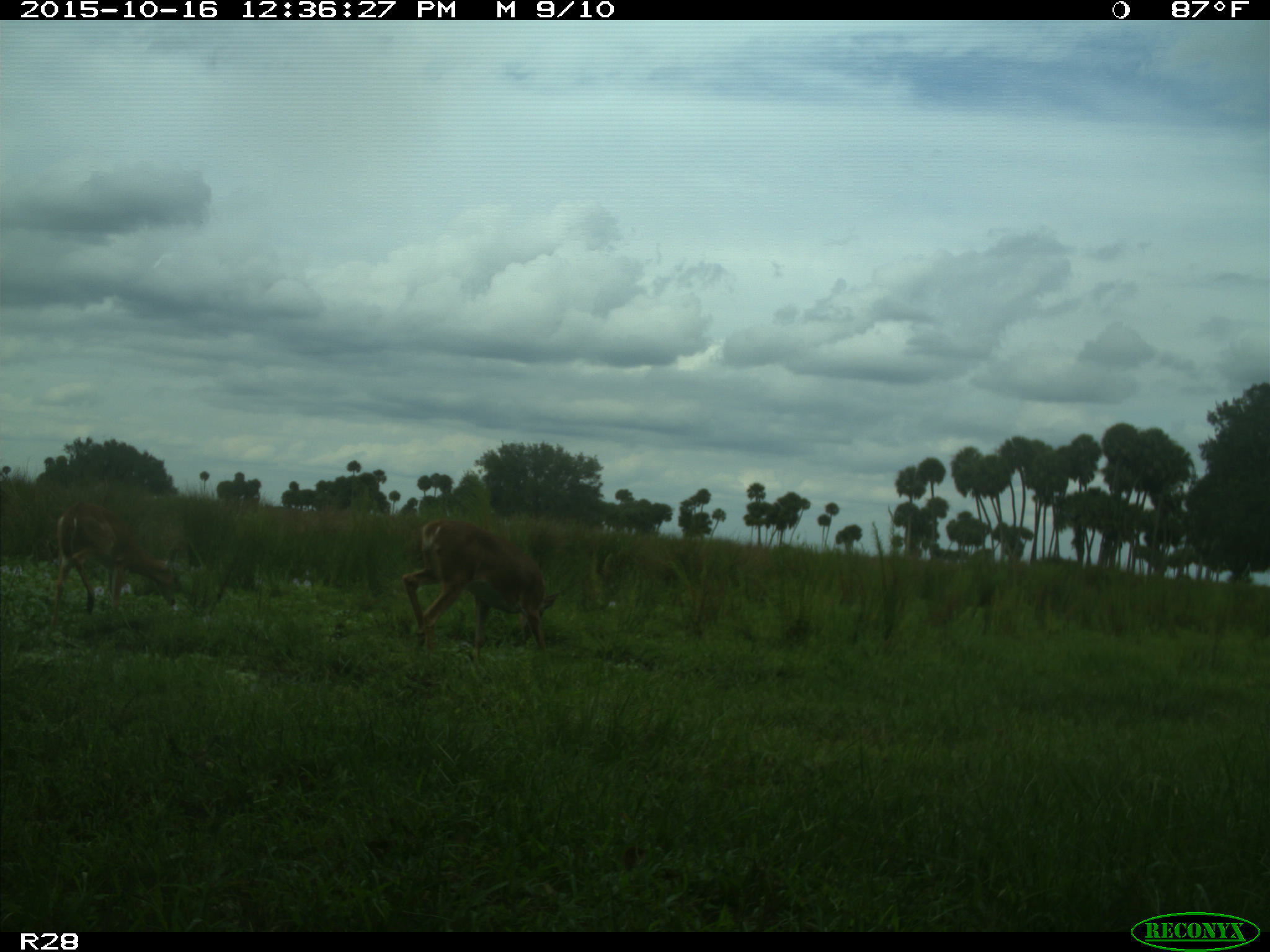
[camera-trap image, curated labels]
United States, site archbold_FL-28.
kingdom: Animalia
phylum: Chordata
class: Mammalia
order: Artiodactyla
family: Cervidae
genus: Odocoileus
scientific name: Odocoileus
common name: deer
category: unidentified deer